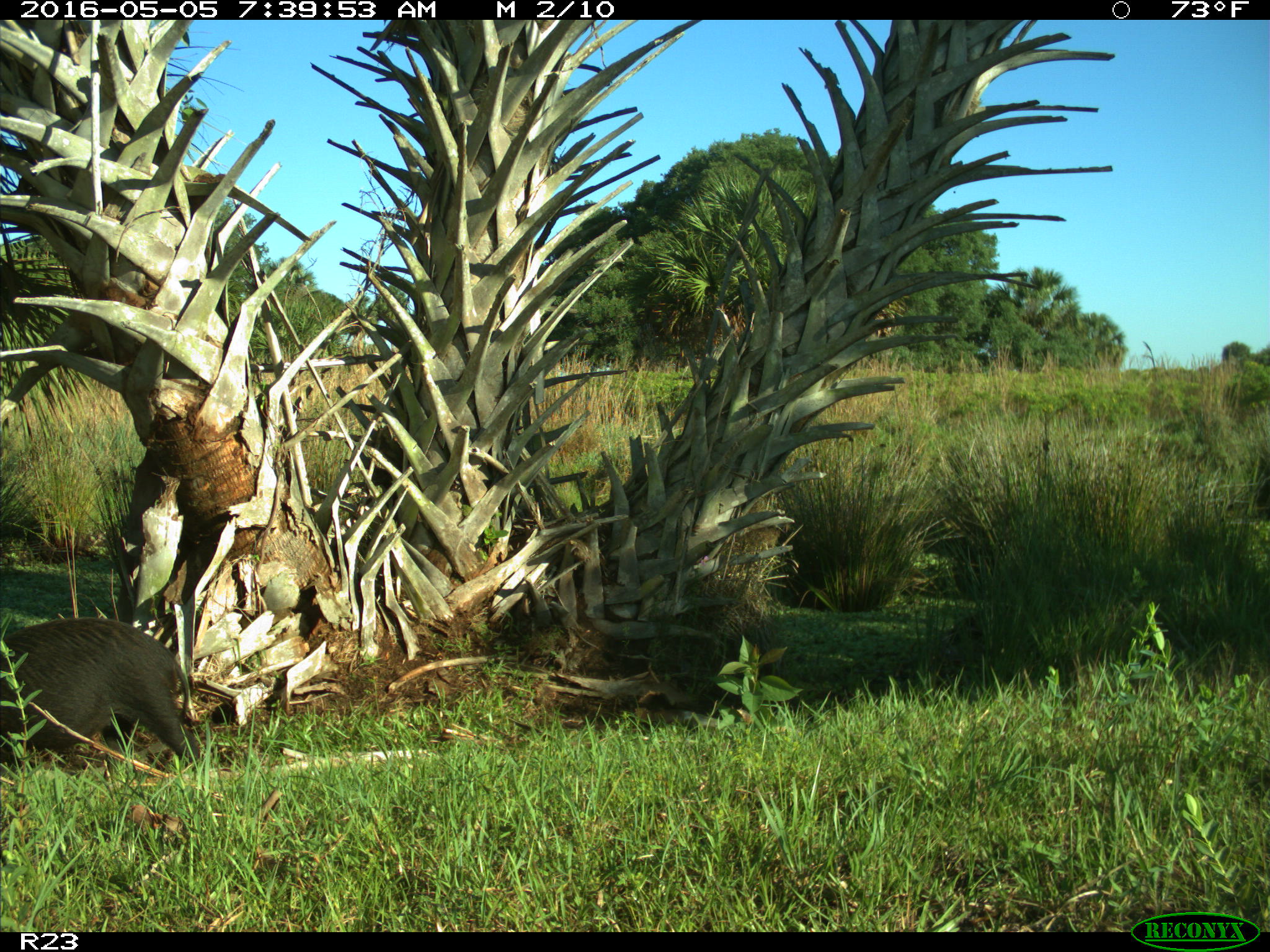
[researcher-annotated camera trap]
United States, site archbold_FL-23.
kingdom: Animalia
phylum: Chordata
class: Mammalia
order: Artiodactyla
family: Suidae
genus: Sus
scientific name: Sus scrofa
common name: wild boar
Sus scrofa (wild boar).